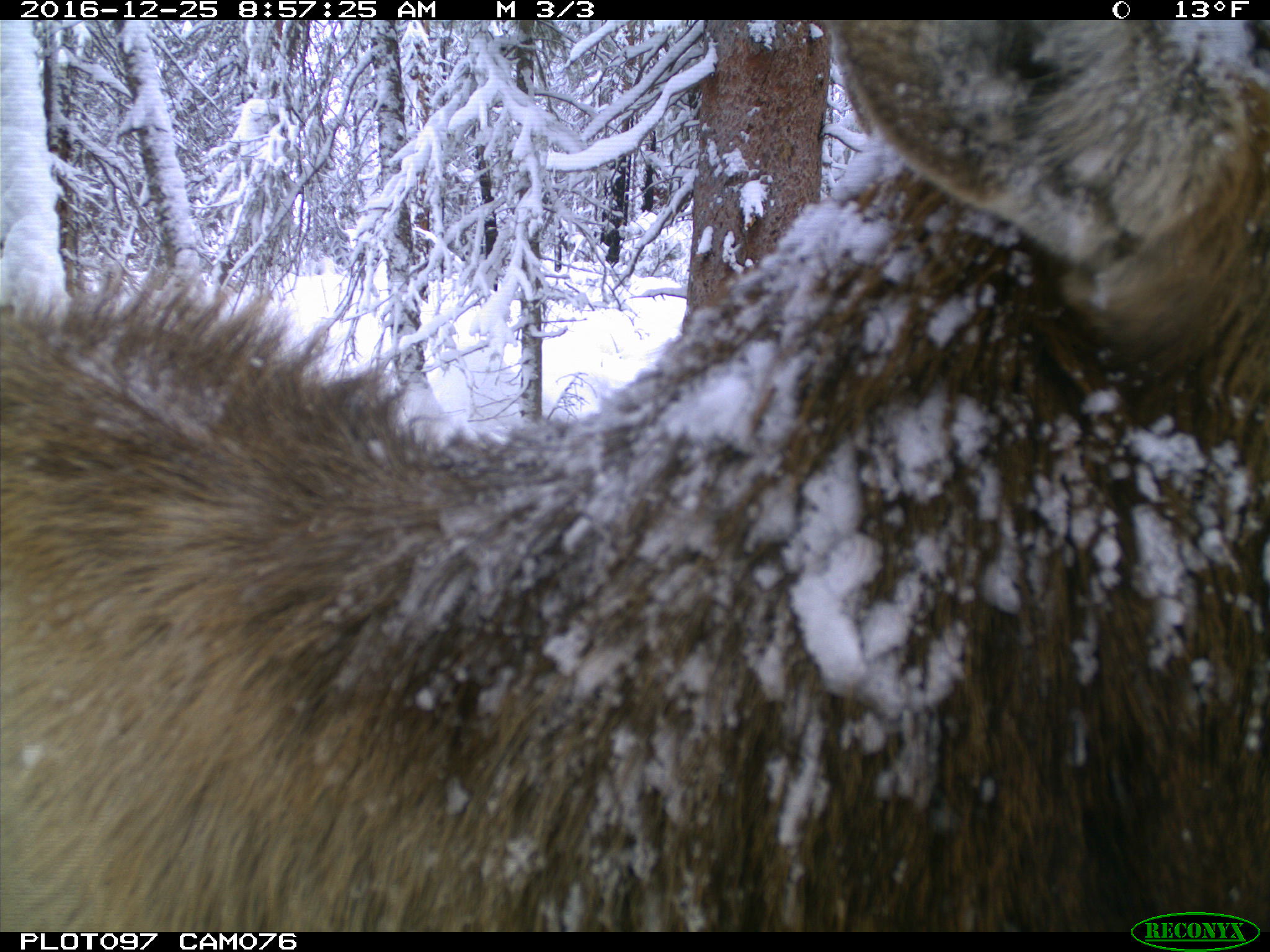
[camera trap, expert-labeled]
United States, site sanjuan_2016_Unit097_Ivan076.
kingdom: Animalia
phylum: Chordata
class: Mammalia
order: Artiodactyla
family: Cervidae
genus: Cervus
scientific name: Cervus elaphus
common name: red deer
Cervus elaphus (red deer).